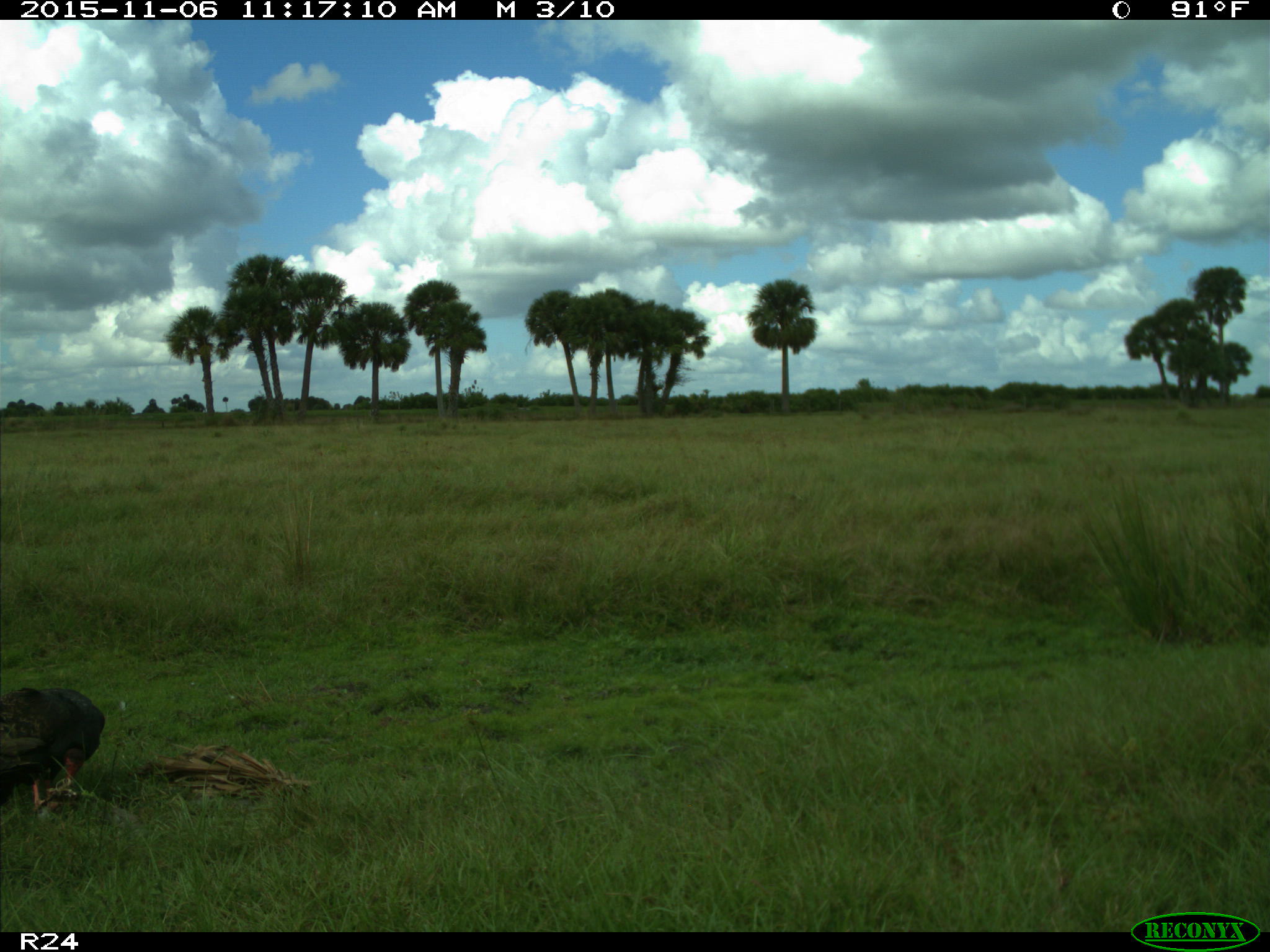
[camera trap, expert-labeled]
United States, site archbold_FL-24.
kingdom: Animalia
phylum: Chordata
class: Aves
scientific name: Aves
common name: birds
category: unidentified bird